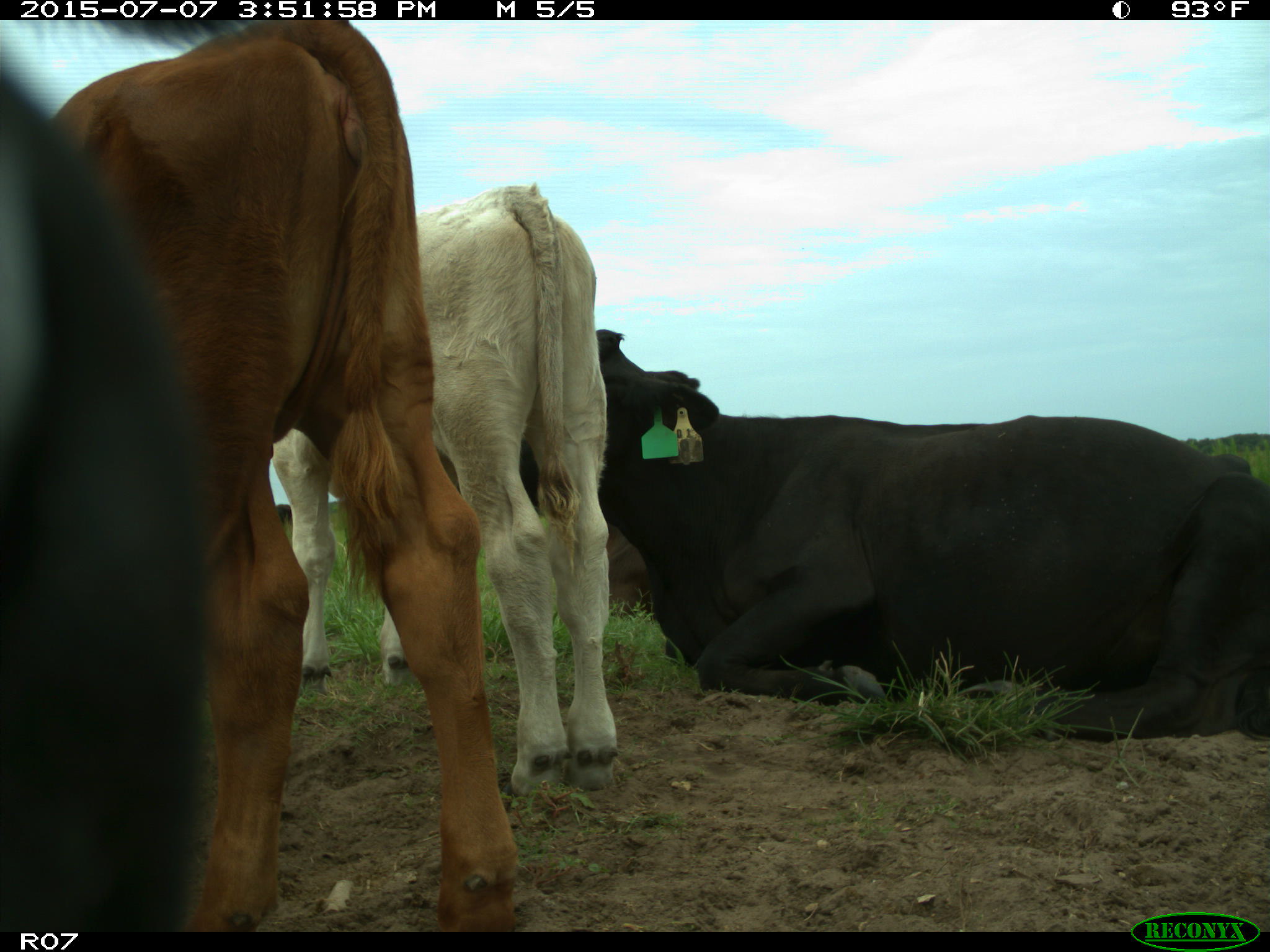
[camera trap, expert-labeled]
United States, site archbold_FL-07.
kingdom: Animalia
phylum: Chordata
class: Mammalia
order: Artiodactyla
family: Bovidae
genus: Bos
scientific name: Bos taurus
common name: domestic cow